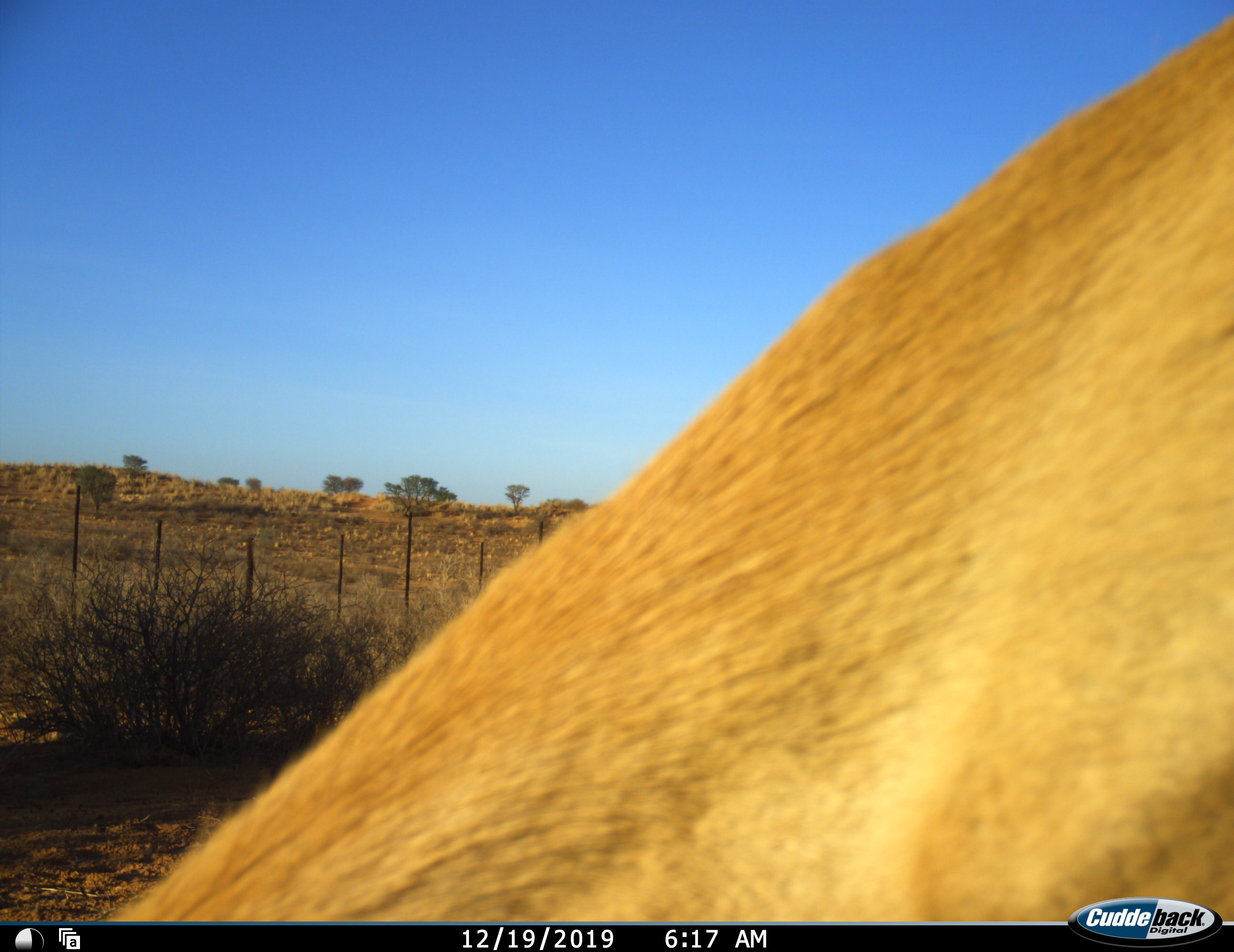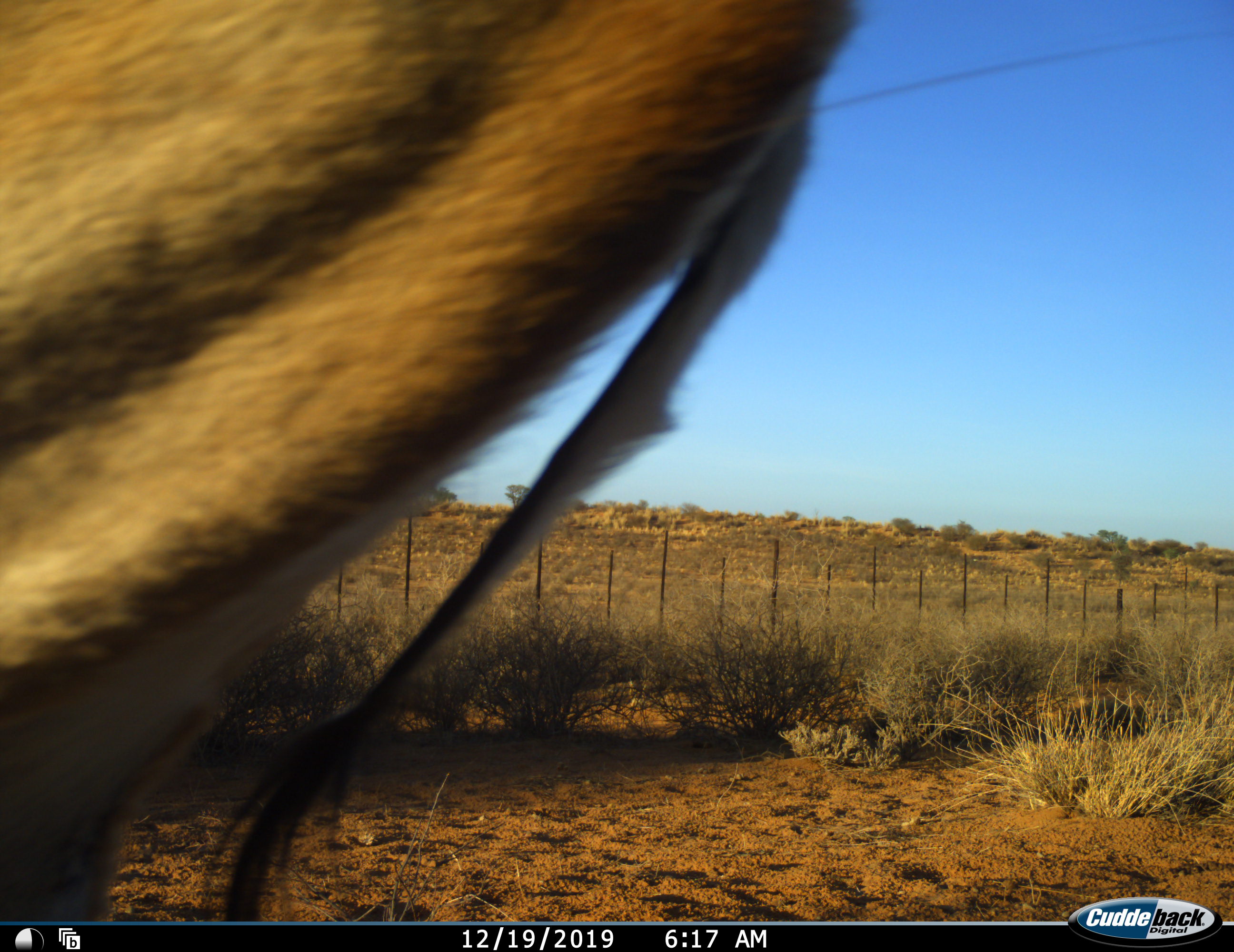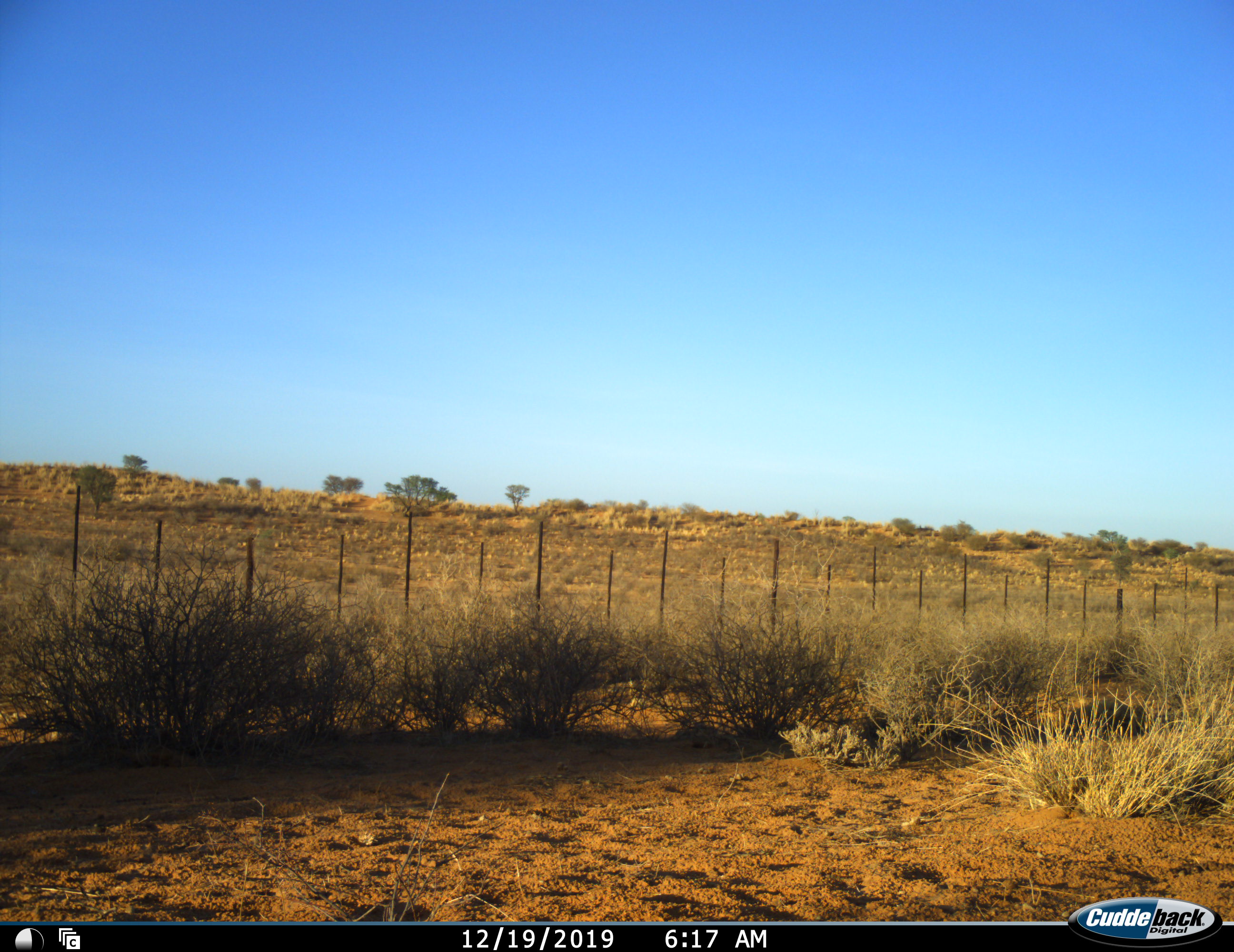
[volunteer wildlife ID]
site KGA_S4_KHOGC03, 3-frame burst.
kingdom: Animalia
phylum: Chordata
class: Mammalia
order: Artiodactyla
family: Bovidae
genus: Antidorcas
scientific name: Antidorcas marsupialis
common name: springbok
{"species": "springbok (Antidorcas marsupialis)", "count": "1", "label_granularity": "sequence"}